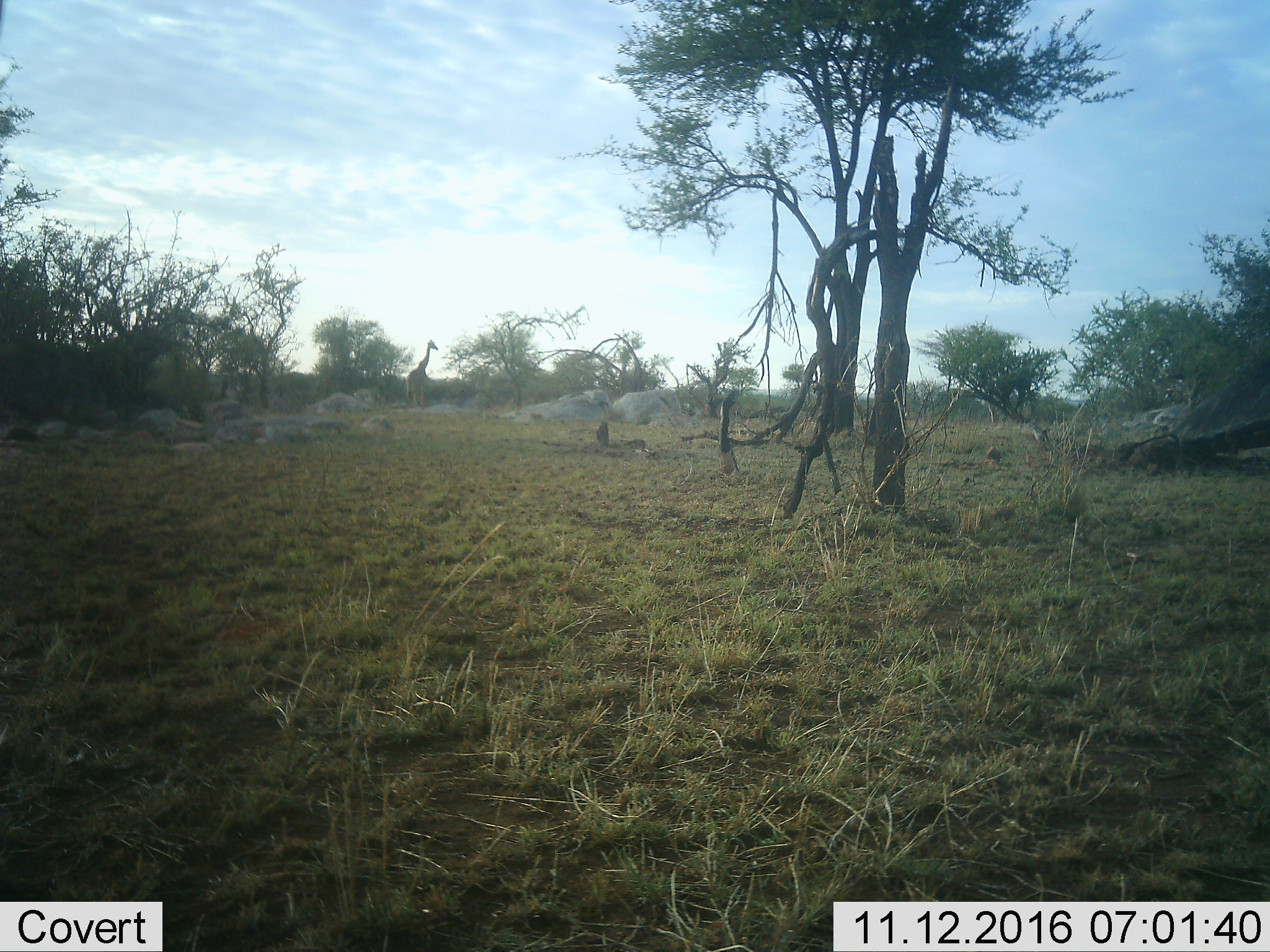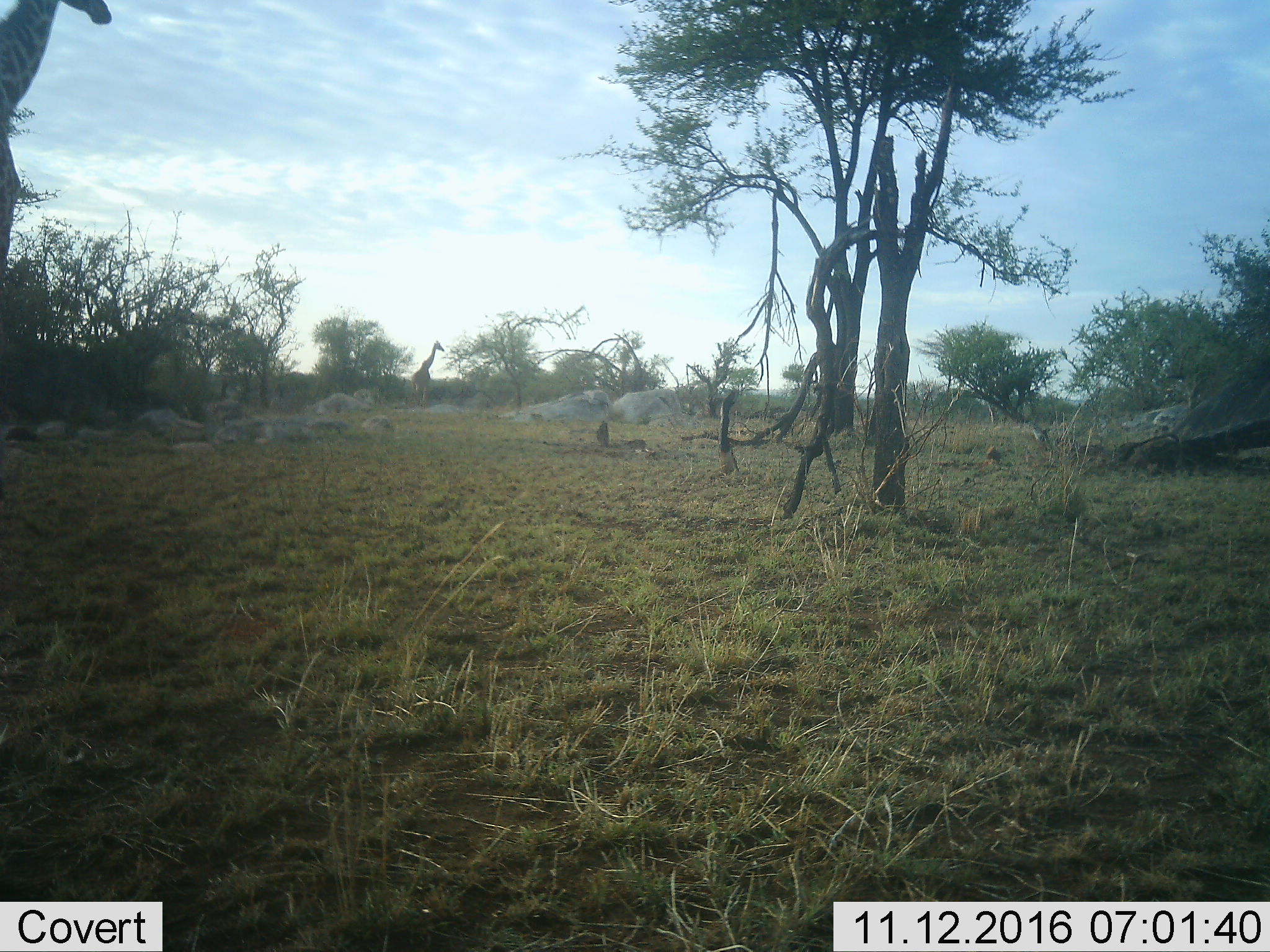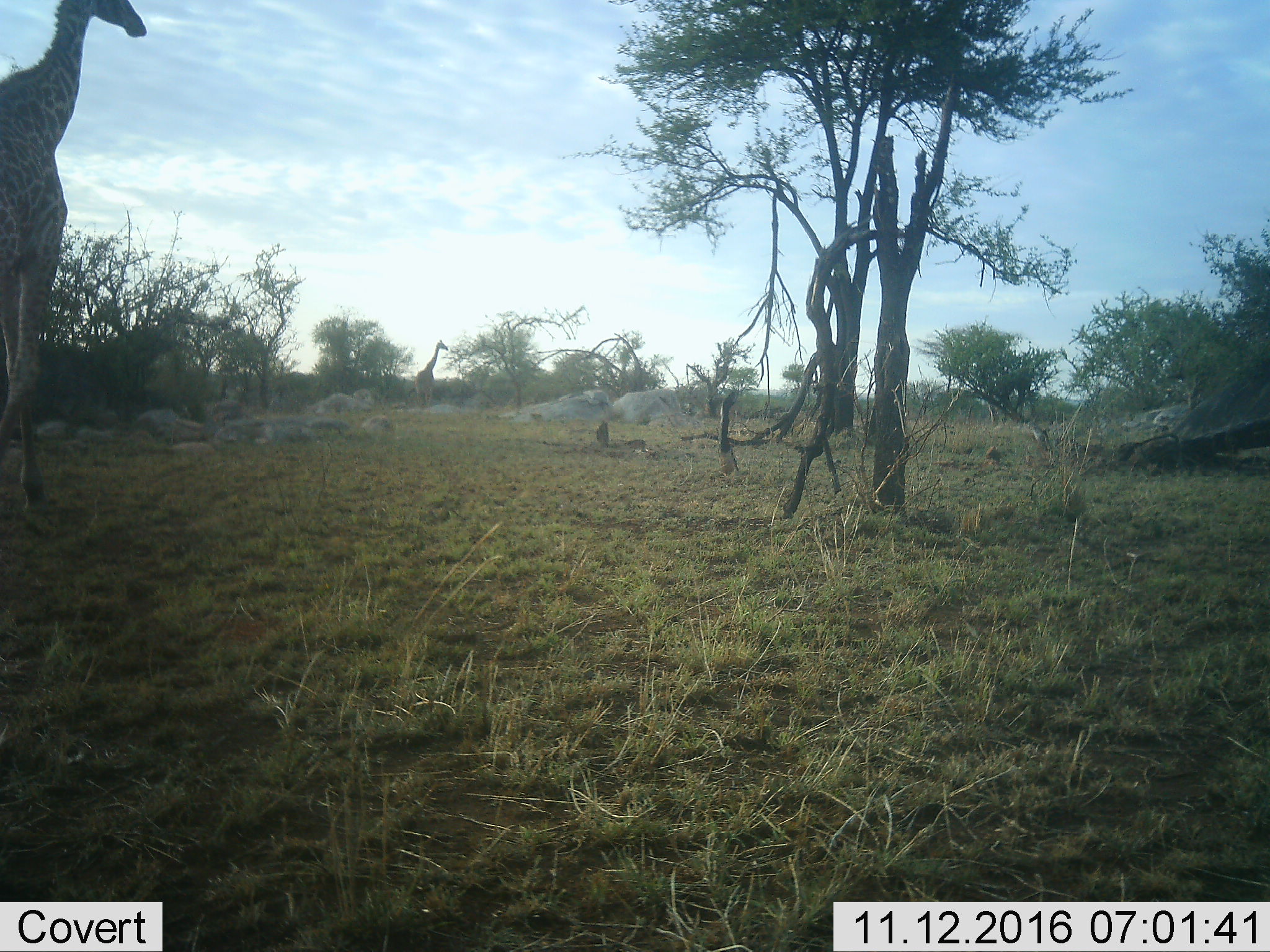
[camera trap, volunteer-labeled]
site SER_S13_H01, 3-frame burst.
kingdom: Animalia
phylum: Chordata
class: Mammalia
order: Artiodactyla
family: Giraffidae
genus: Giraffa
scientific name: Giraffa camelopardalis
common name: giraffe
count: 2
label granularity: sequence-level